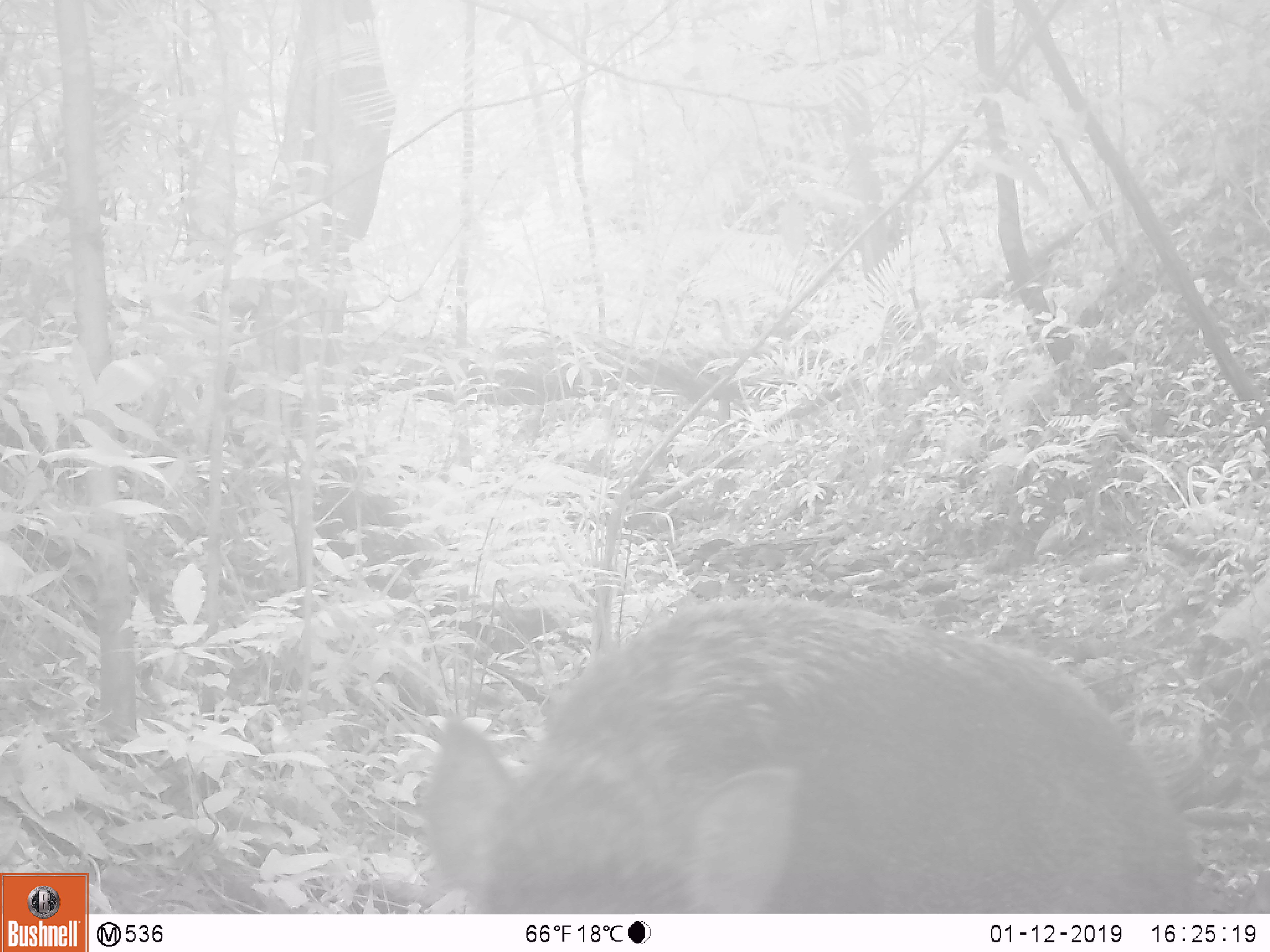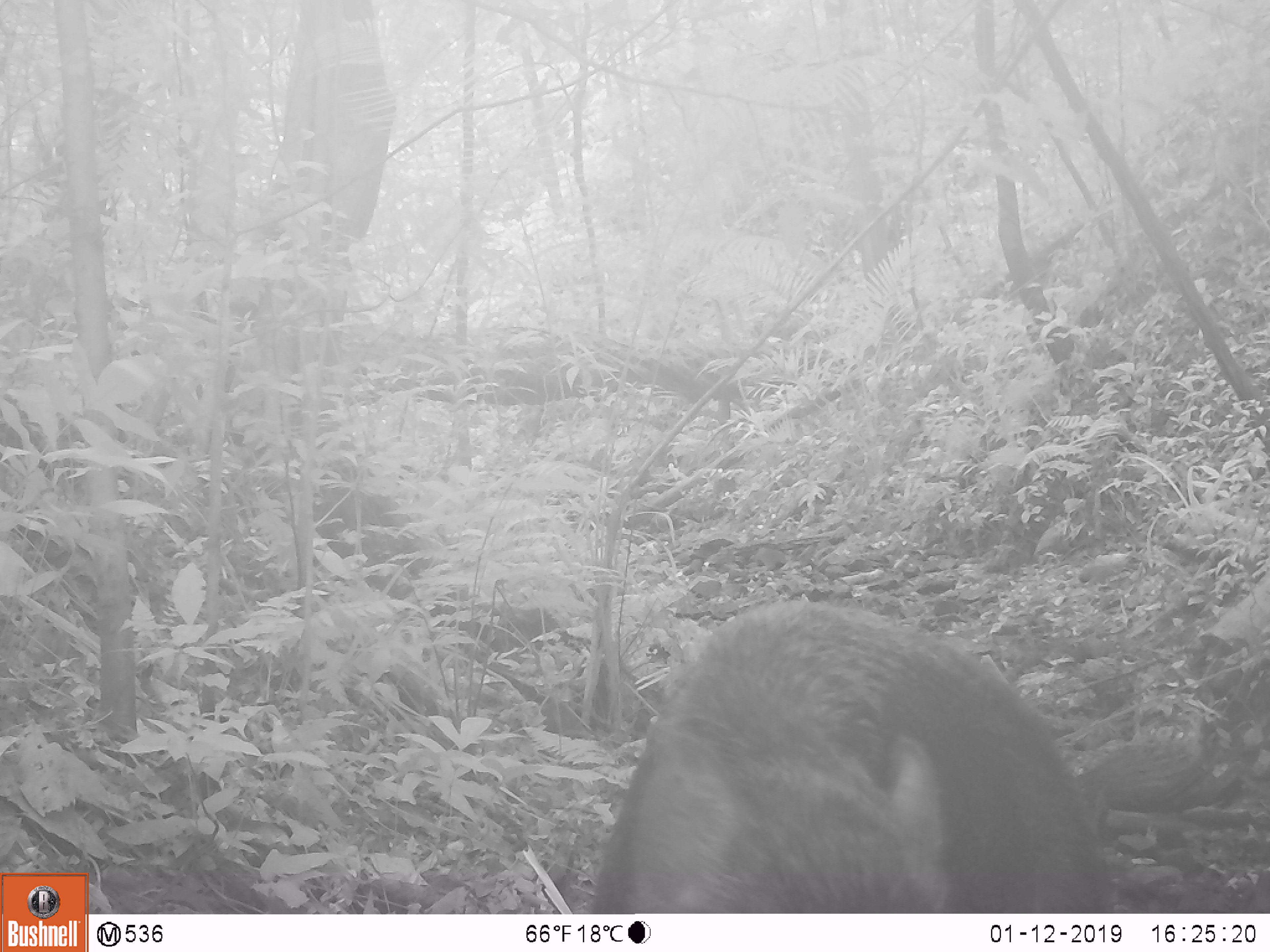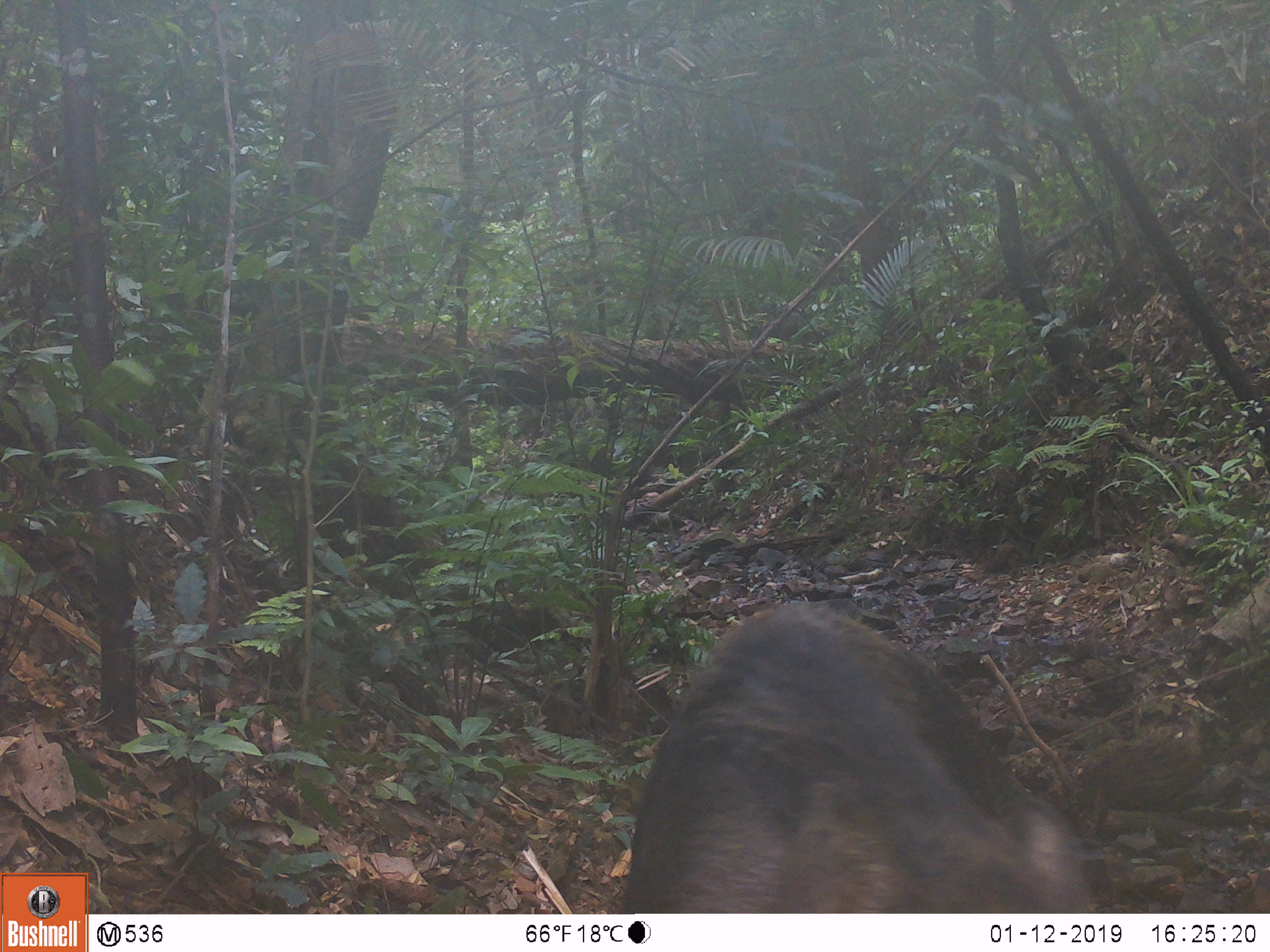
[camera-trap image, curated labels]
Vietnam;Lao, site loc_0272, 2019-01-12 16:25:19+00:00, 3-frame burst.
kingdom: Animalia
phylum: Chordata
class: Mammalia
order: Artiodactyla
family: Suidae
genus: Sus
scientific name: Sus scrofa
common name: eurasian wild pig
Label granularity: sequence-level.